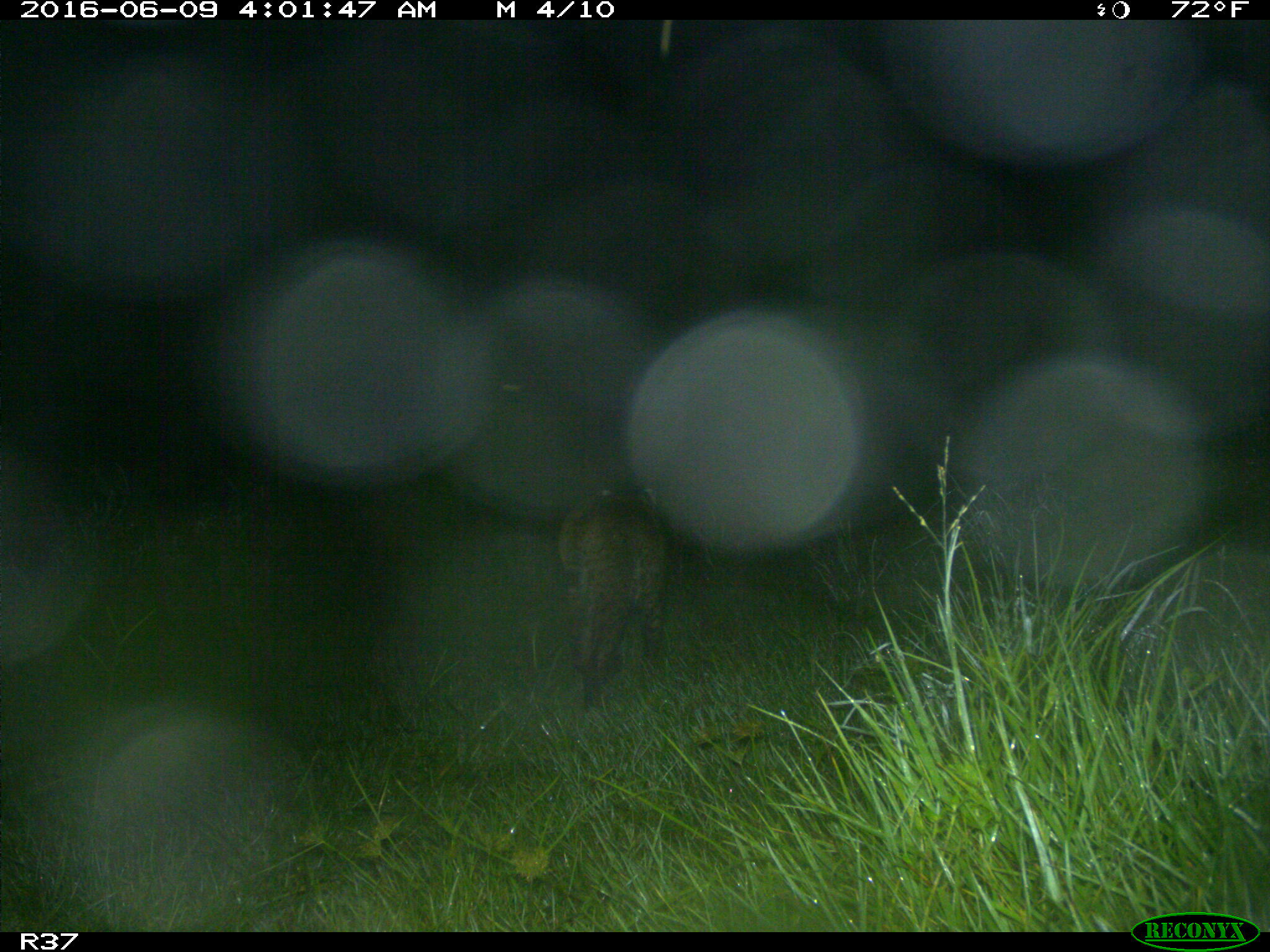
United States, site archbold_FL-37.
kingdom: Animalia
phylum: Chordata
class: Mammalia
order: Carnivora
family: Felidae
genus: Lynx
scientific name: Lynx rufus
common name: bobcat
Lynx rufus (bobcat).